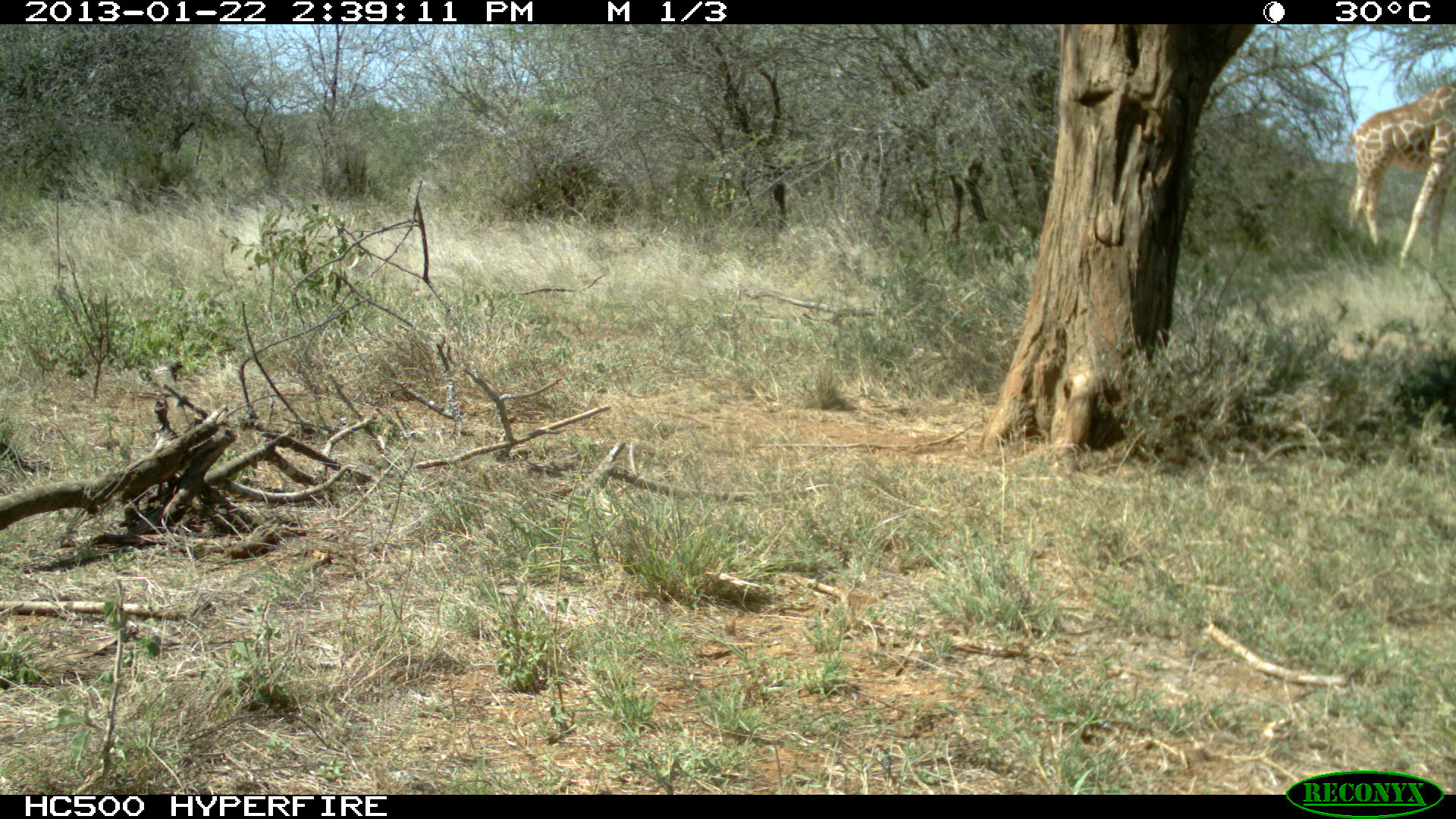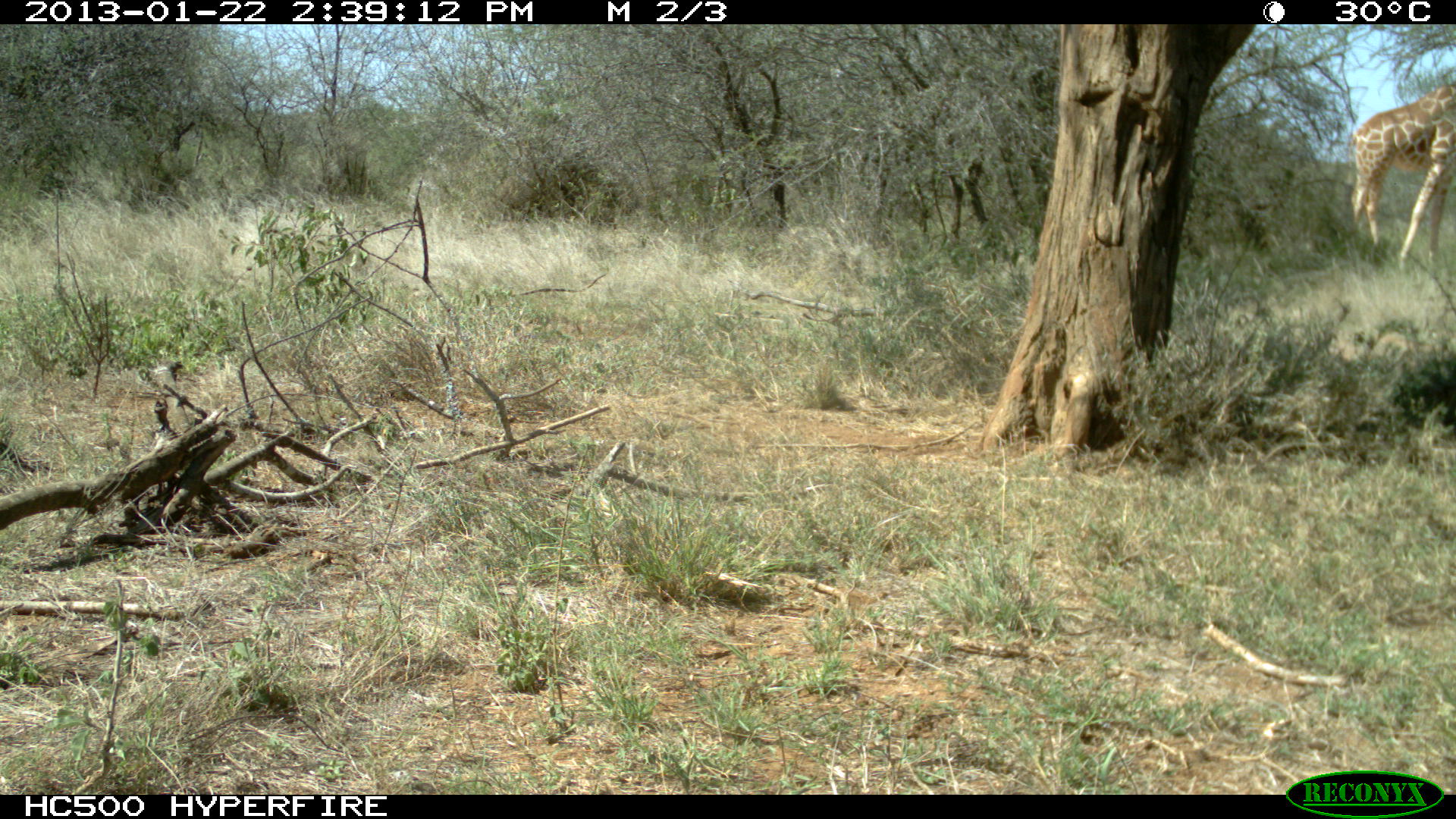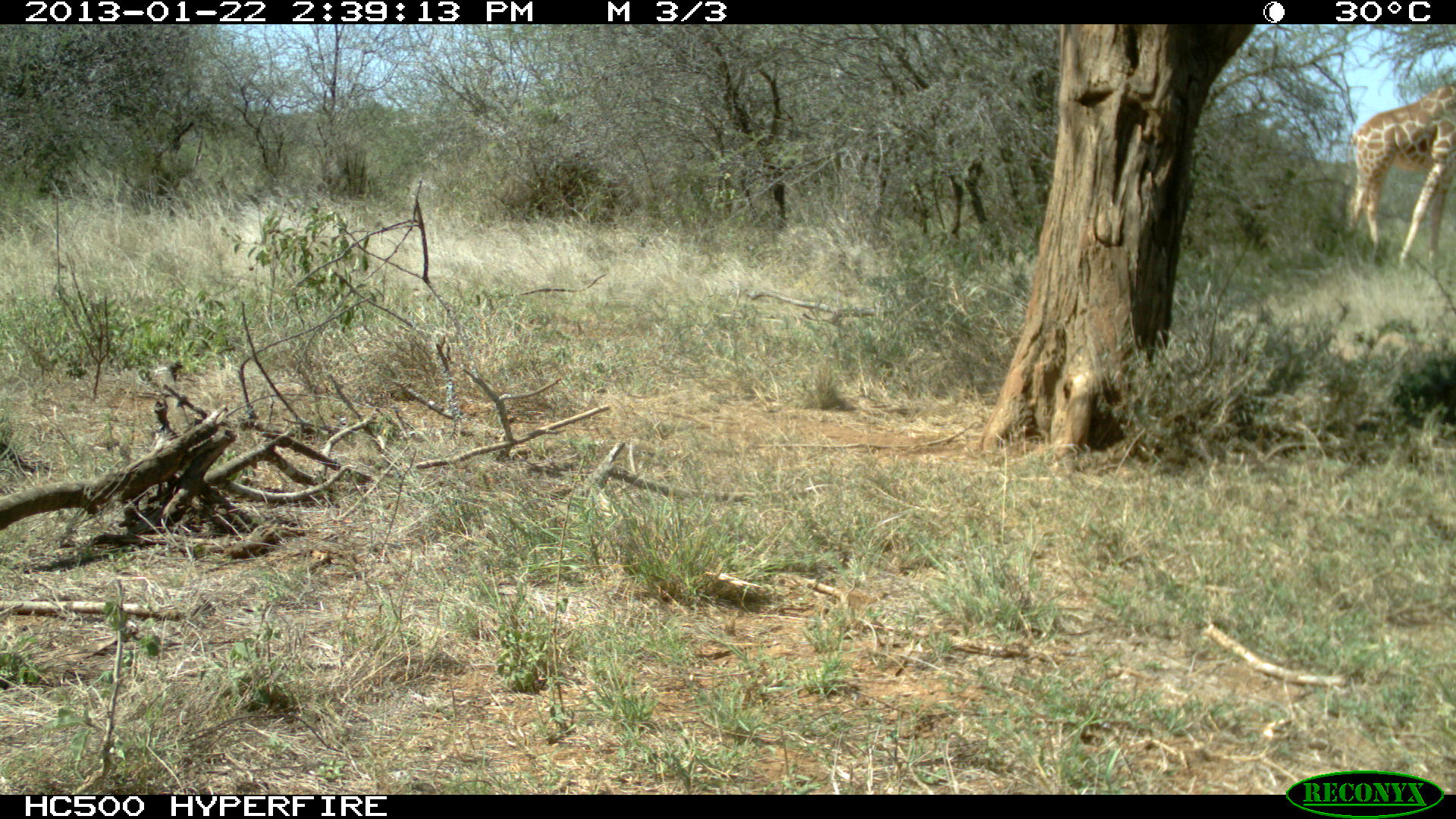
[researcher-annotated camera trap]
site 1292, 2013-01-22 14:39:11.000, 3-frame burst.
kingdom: Animalia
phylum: Chordata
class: Mammalia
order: Artiodactyla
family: Giraffidae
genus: Giraffa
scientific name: Giraffa camelopardalis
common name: giraffe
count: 1